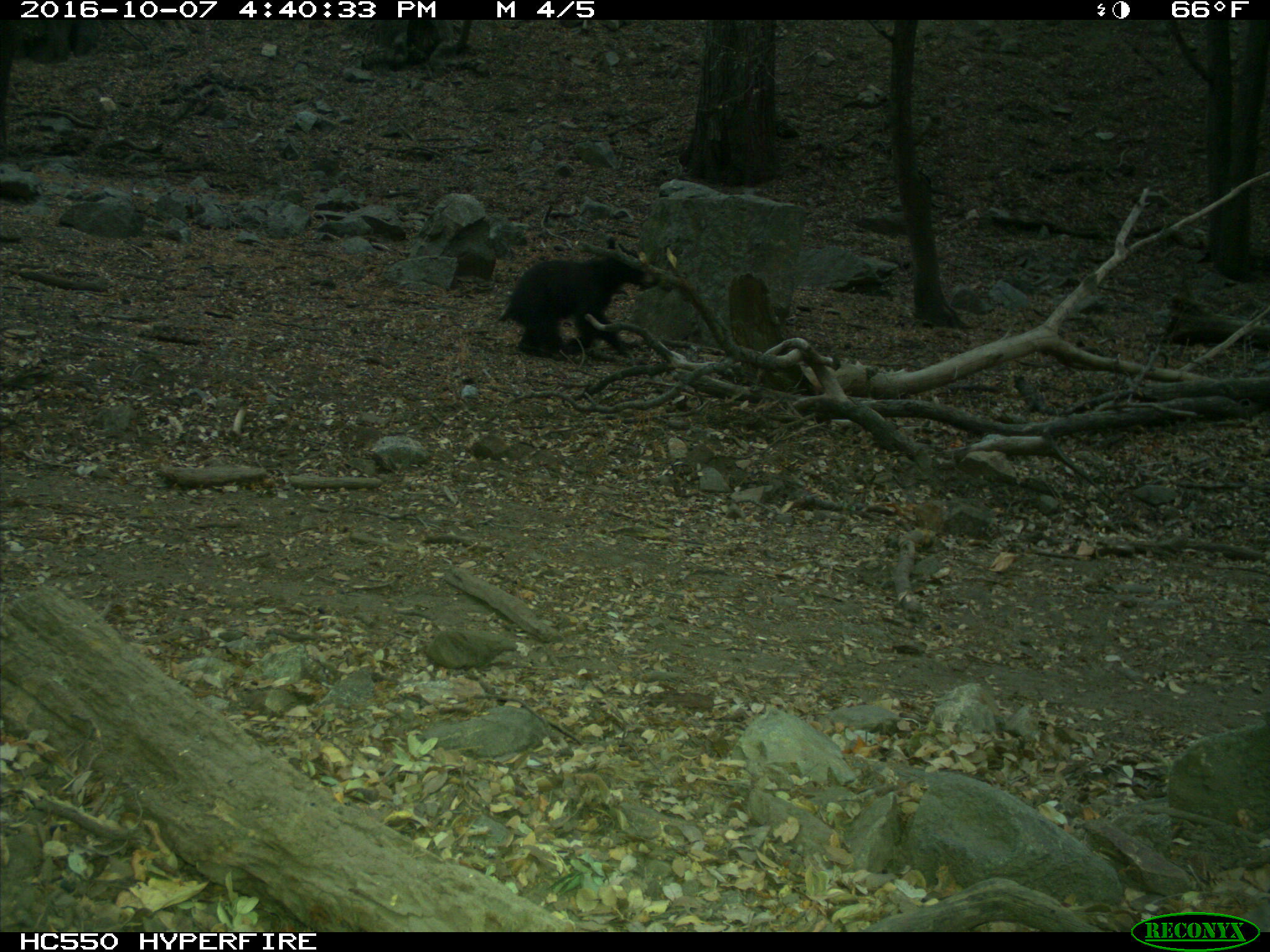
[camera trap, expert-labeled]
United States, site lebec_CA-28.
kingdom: Animalia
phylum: Chordata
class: Mammalia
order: Carnivora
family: Ursidae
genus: Ursus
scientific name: Ursus americanus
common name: american black bear